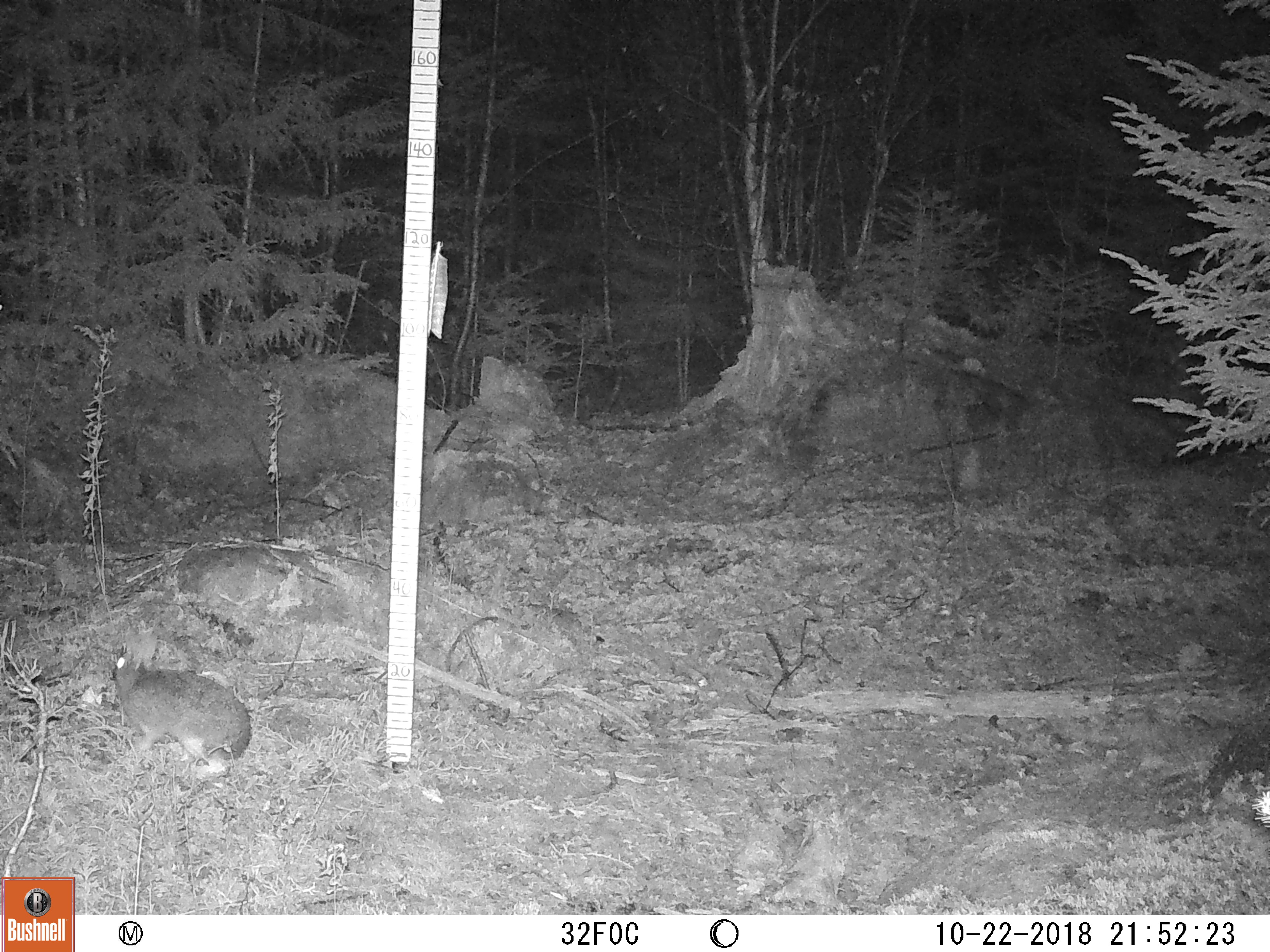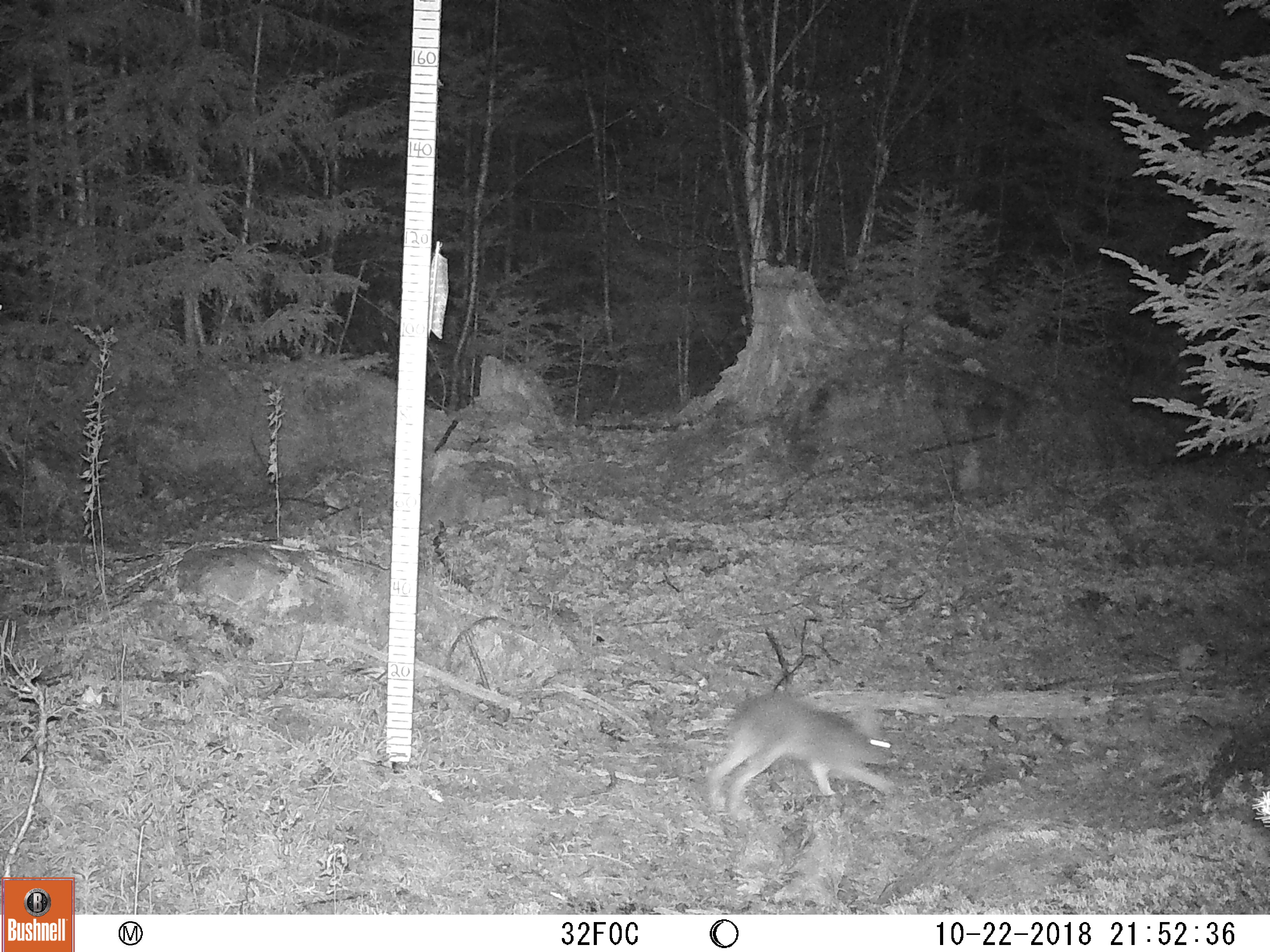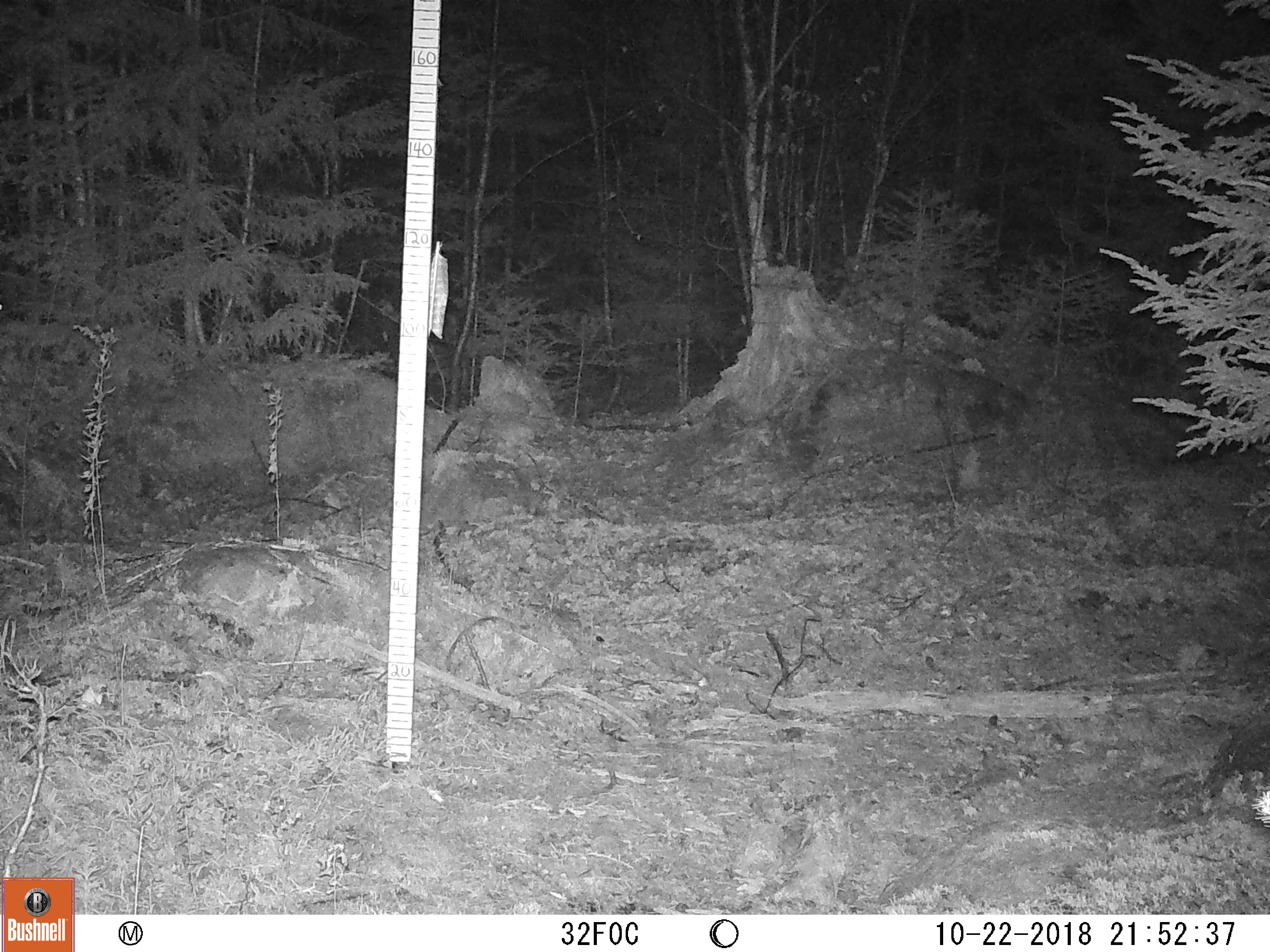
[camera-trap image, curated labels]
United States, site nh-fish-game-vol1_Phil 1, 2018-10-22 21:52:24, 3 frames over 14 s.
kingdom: Animalia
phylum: Chordata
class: Mammalia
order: Lagomorpha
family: Leporidae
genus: Lepus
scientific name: Lepus americanus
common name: snowshoe hare